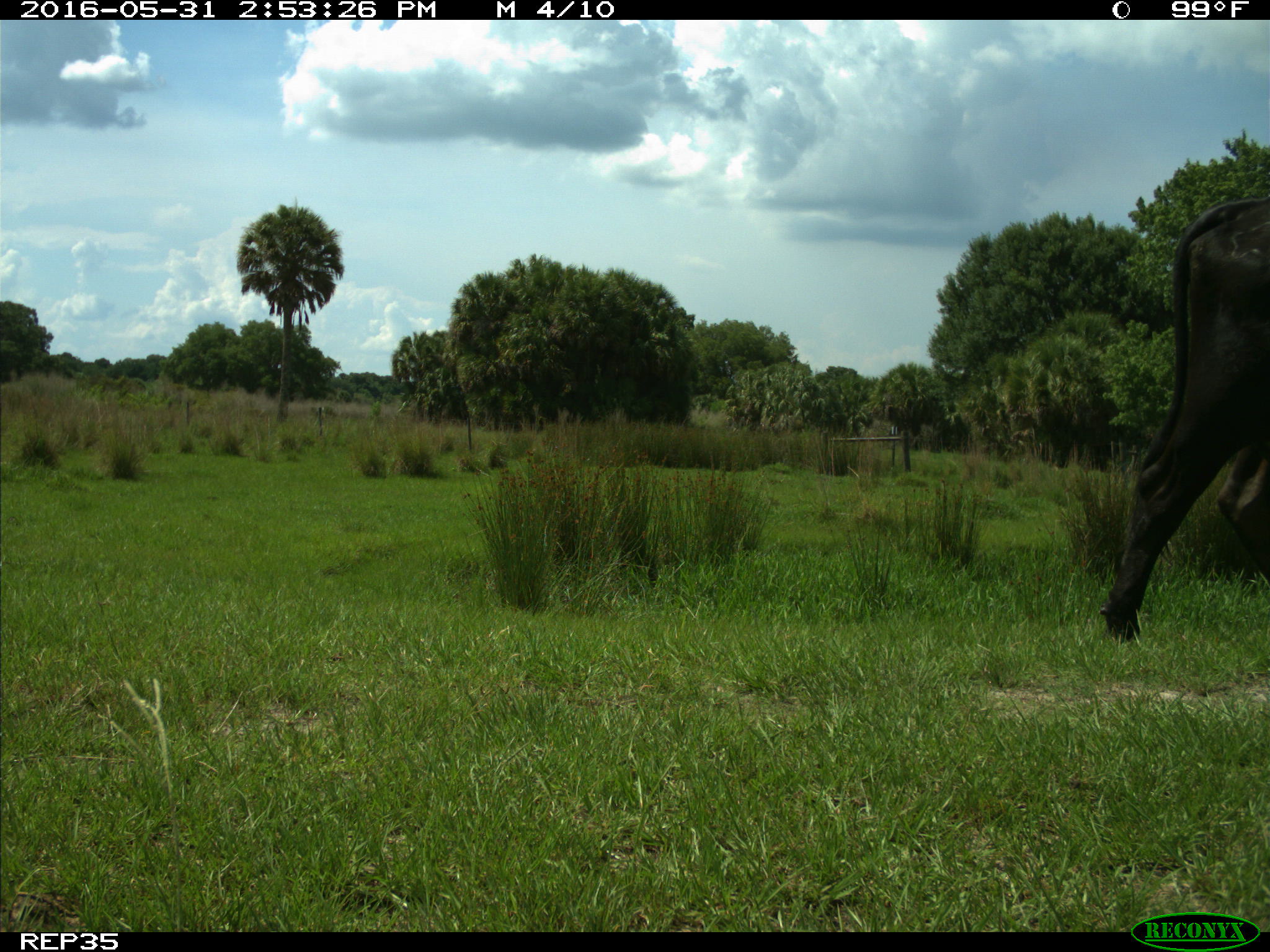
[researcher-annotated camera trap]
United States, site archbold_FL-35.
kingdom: Animalia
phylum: Chordata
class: Mammalia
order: Artiodactyla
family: Bovidae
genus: Bos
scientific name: Bos taurus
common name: domestic cow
Bos taurus (domestic cow).